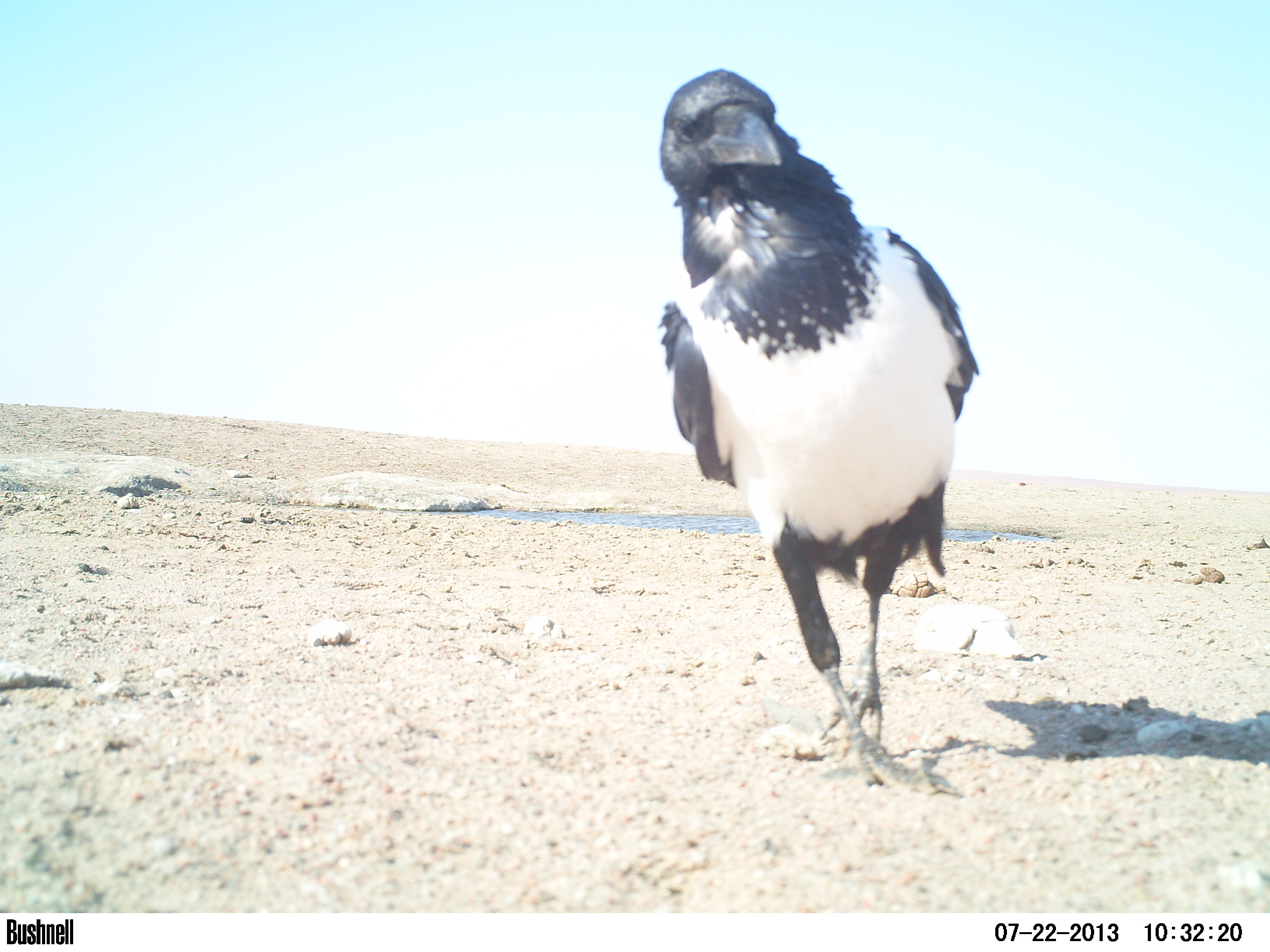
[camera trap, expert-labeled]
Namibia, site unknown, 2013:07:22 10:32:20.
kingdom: Animalia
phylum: Chordata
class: Aves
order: Passeriformes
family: Corvidae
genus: Corvus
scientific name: Corvus albus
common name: pied crow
Corvus albus (pied crow).